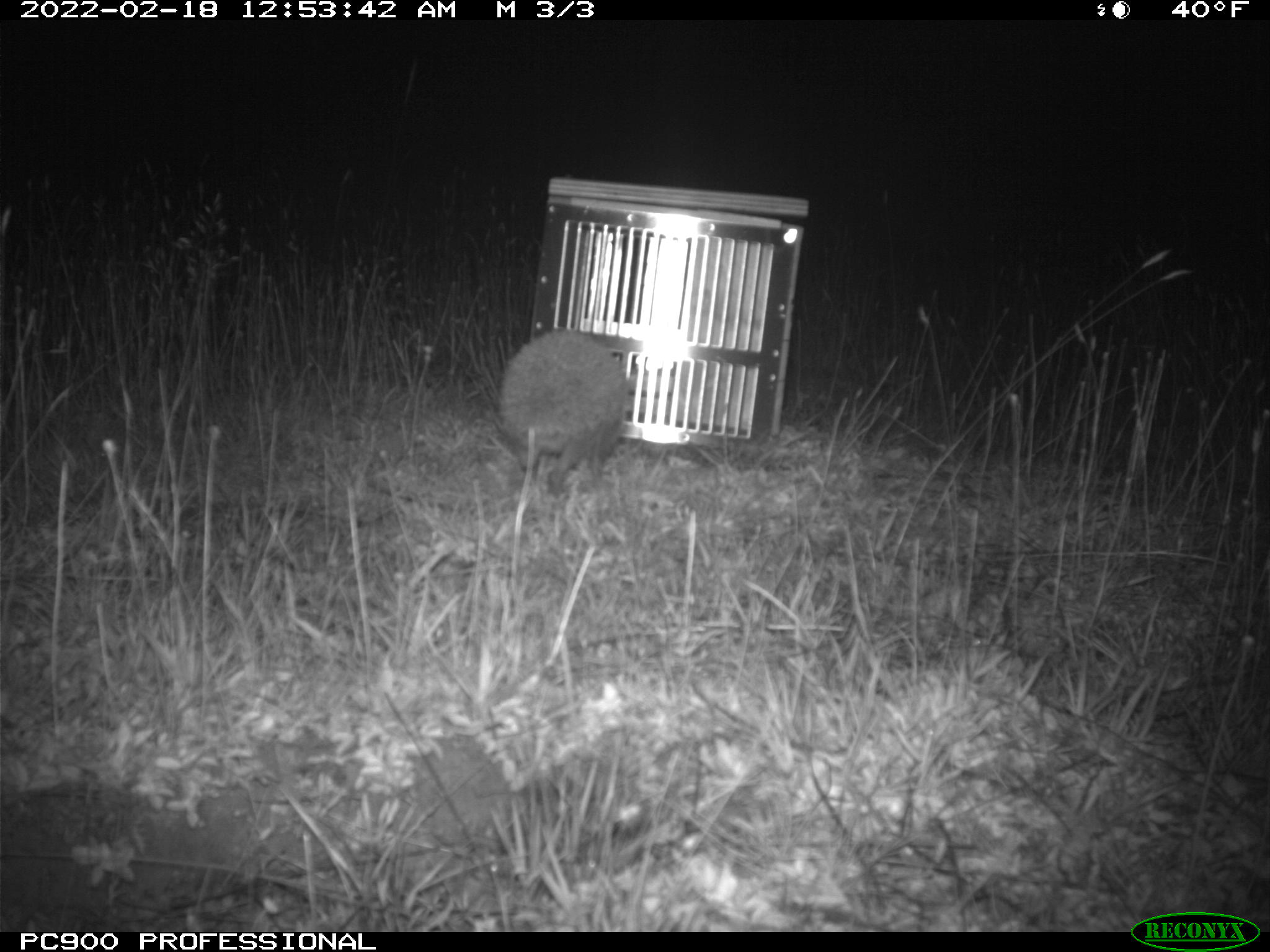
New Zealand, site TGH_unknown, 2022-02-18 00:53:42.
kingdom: Animalia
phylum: Chordata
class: Mammalia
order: Eulipotyphla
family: Erinaceidae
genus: Erinaceus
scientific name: Erinaceus europaeus europaeus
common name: european hedgehog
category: hedgehog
Hedgehog (european hedgehog) (Erinaceus europaeus europaeus).